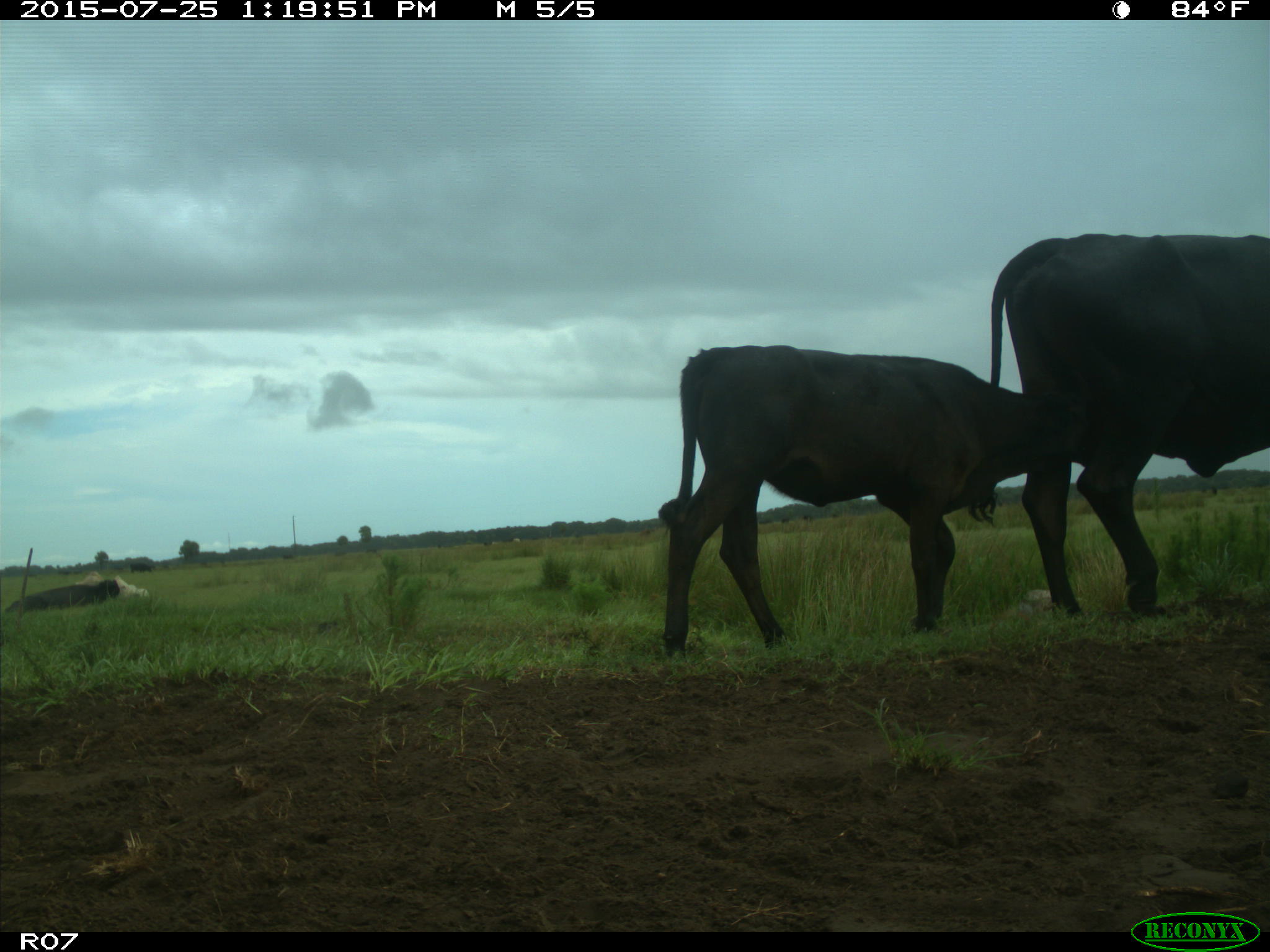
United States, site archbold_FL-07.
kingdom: Animalia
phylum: Chordata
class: Mammalia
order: Artiodactyla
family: Bovidae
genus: Bos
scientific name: Bos taurus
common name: domestic cow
Bos taurus (domestic cow).